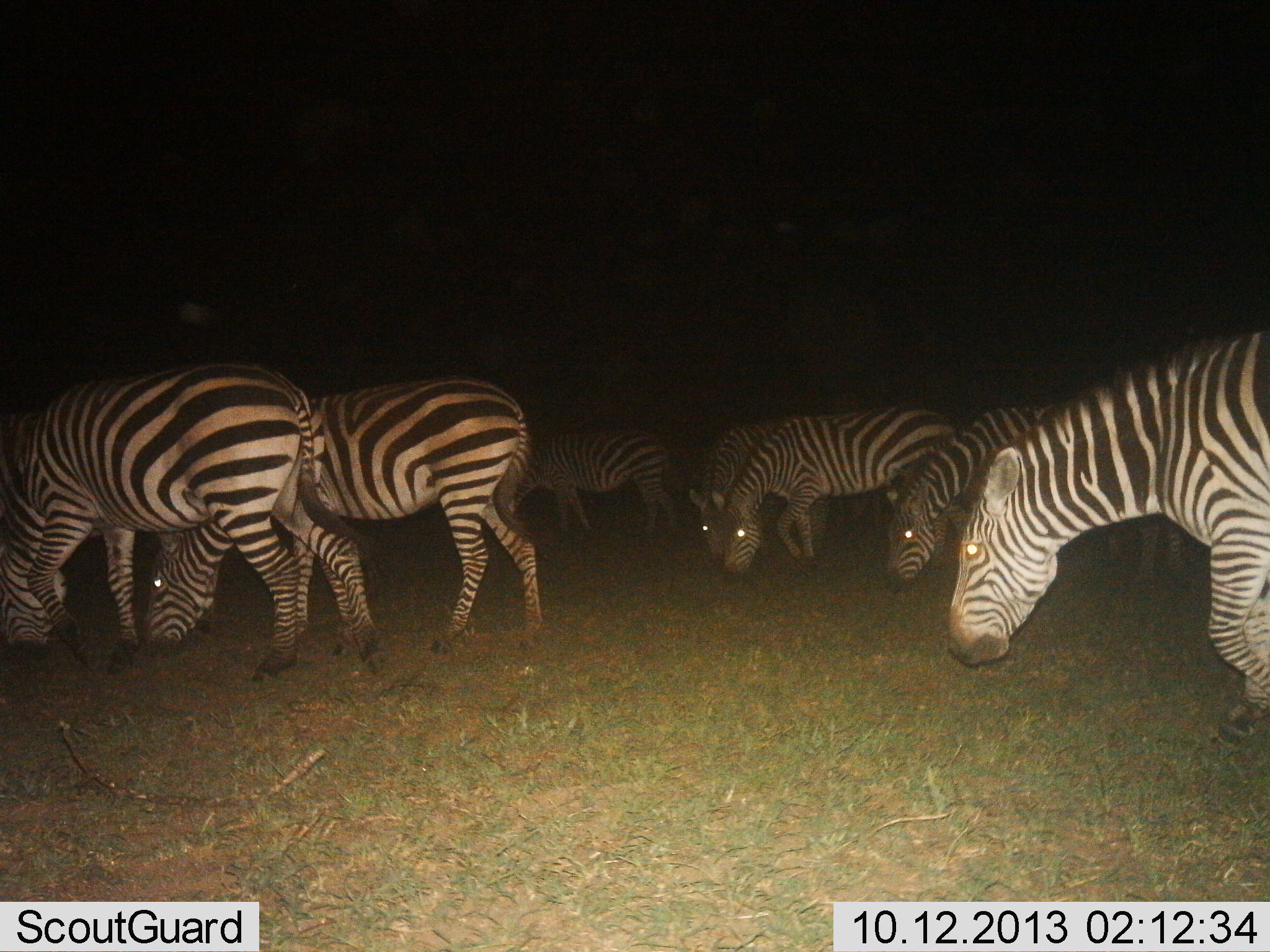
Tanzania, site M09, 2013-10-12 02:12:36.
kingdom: Animalia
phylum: Chordata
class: Mammalia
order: Perissodactyla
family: Equidae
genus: Equus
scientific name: Equus quagga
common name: plains zebra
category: zebra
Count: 7.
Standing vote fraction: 30%.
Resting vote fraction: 0%.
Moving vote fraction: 20%.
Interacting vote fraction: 0%.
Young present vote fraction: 0%.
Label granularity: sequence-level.